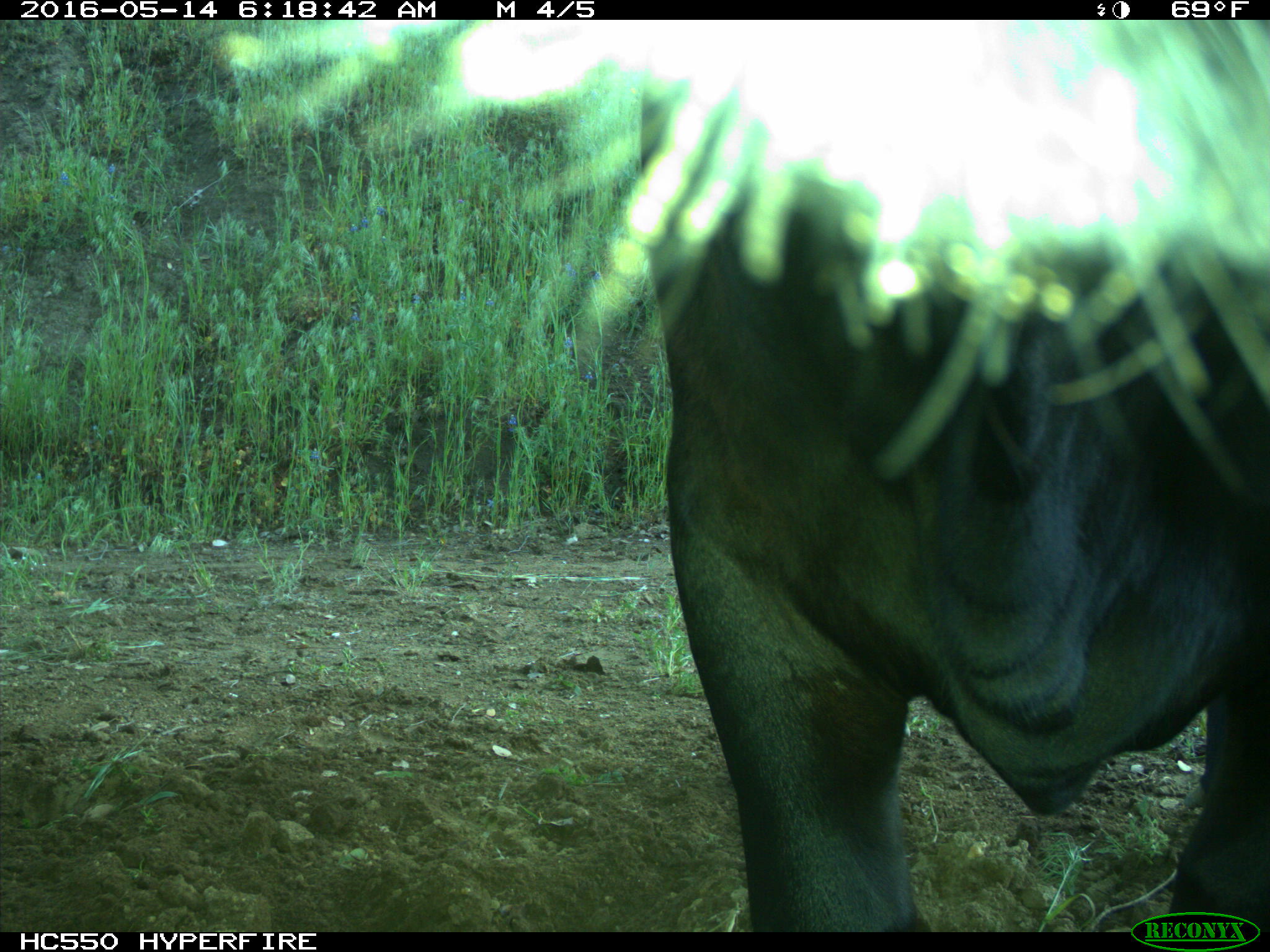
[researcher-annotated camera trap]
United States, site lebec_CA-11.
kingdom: Animalia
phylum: Chordata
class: Mammalia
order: Artiodactyla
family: Bovidae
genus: Bos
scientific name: Bos taurus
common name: domestic cow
Bos taurus (domestic cow).